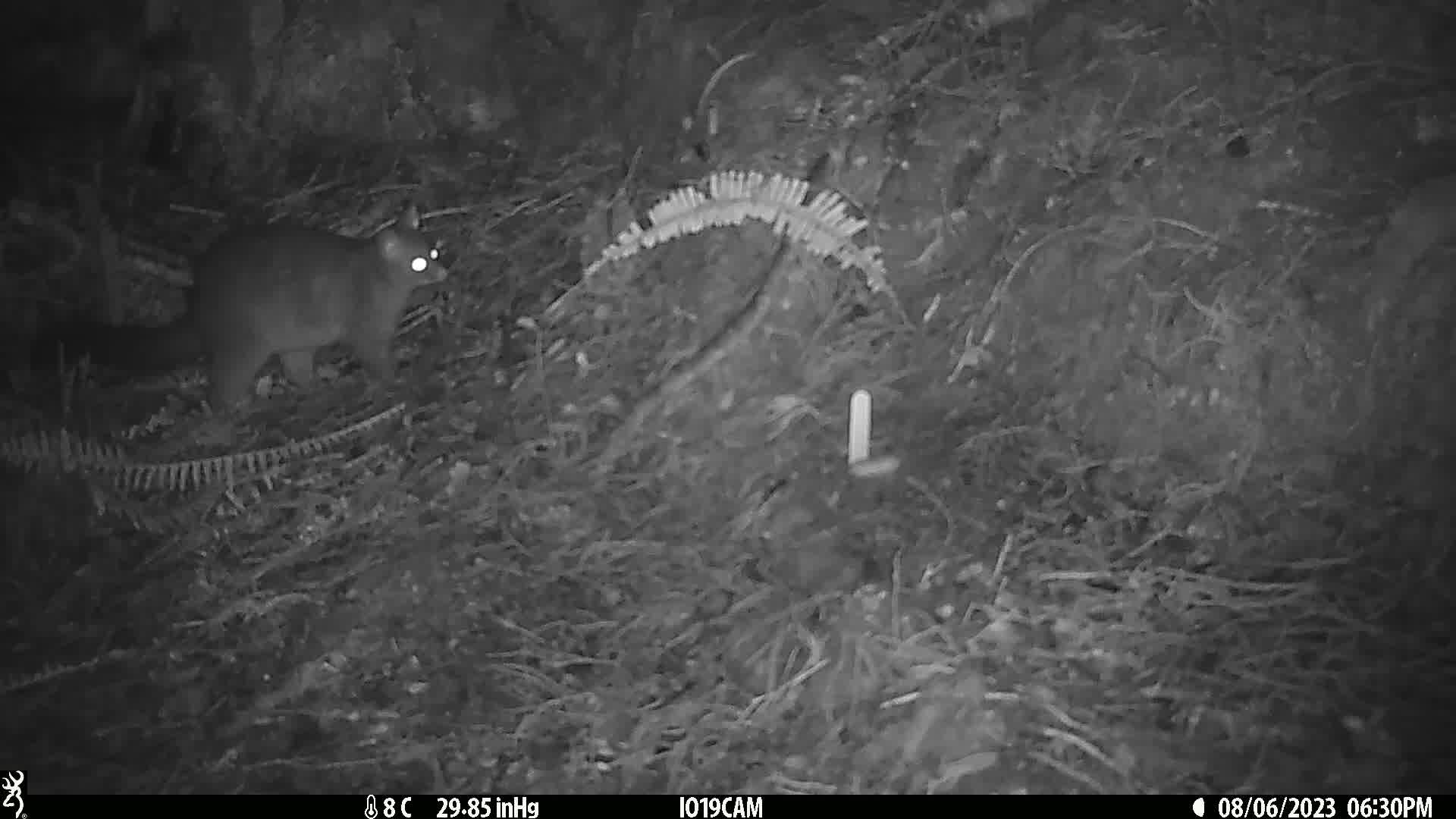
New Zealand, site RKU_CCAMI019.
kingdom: Animalia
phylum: Chordata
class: Mammalia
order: Diprotodontia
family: Phalangeridae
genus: Trichosurus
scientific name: Trichosurus vulpecula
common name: common brushtail possum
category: possum